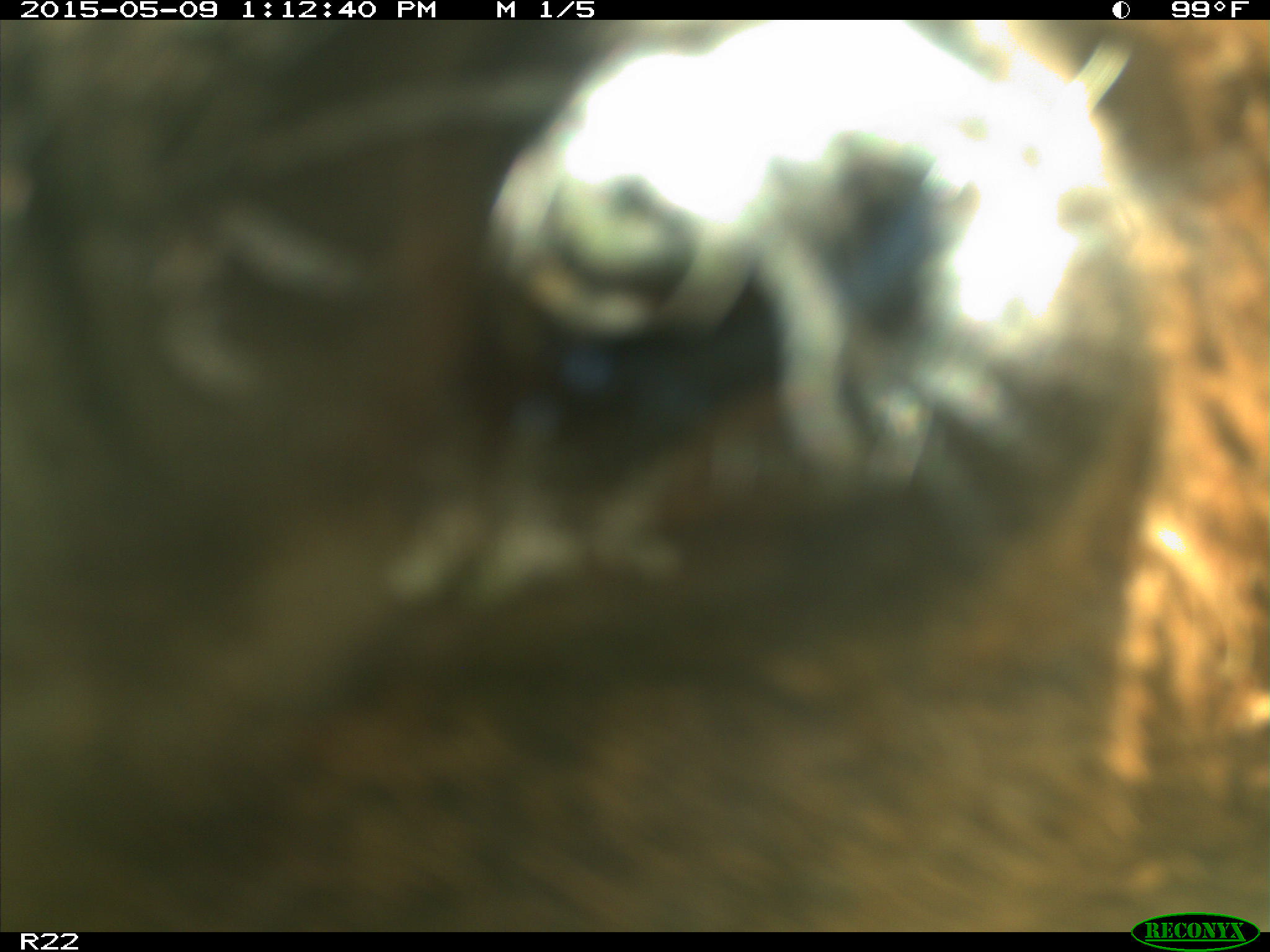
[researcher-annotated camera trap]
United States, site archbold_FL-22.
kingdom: Animalia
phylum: Chordata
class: Mammalia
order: Artiodactyla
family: Bovidae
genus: Bos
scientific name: Bos taurus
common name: domestic cow